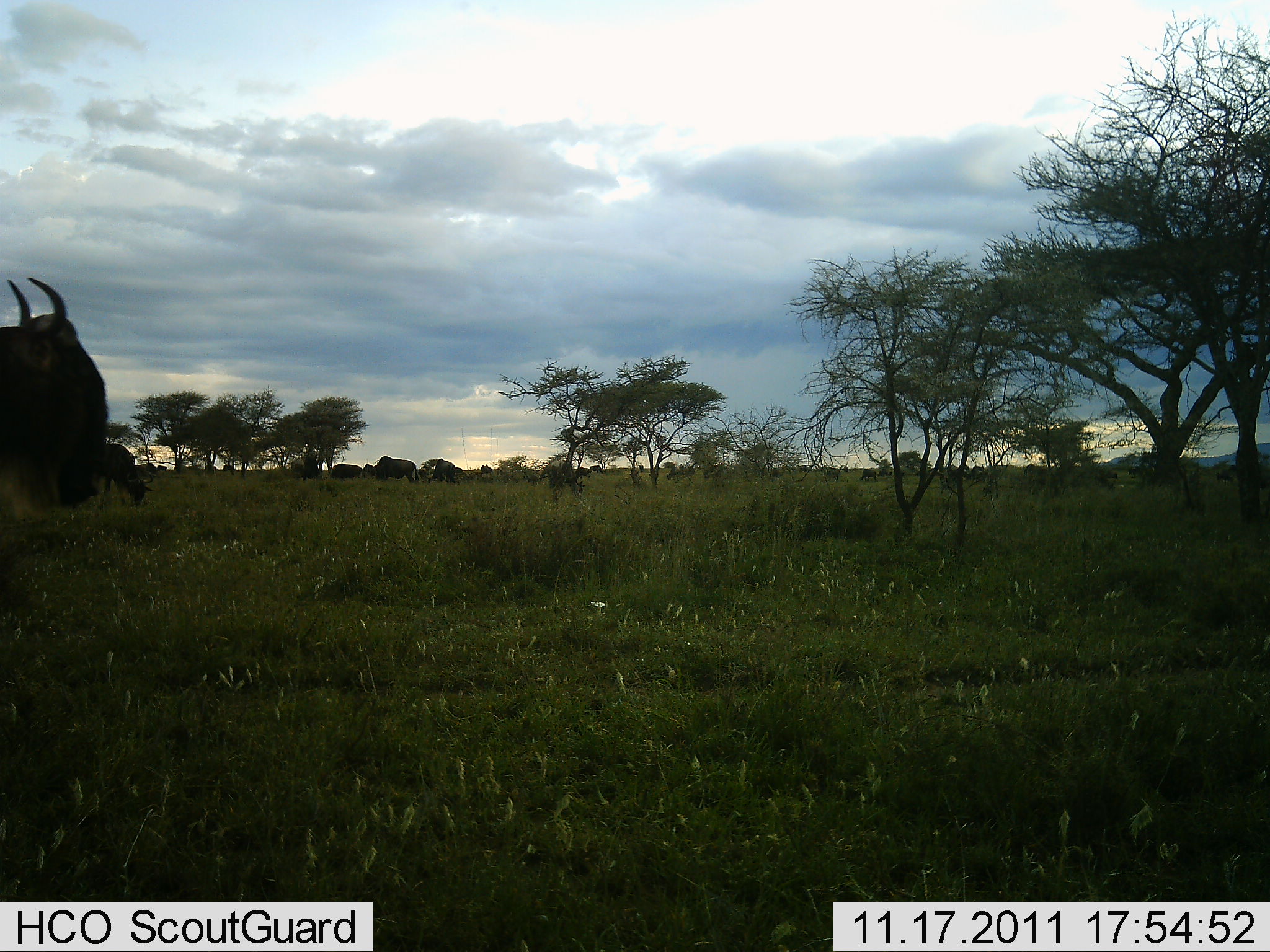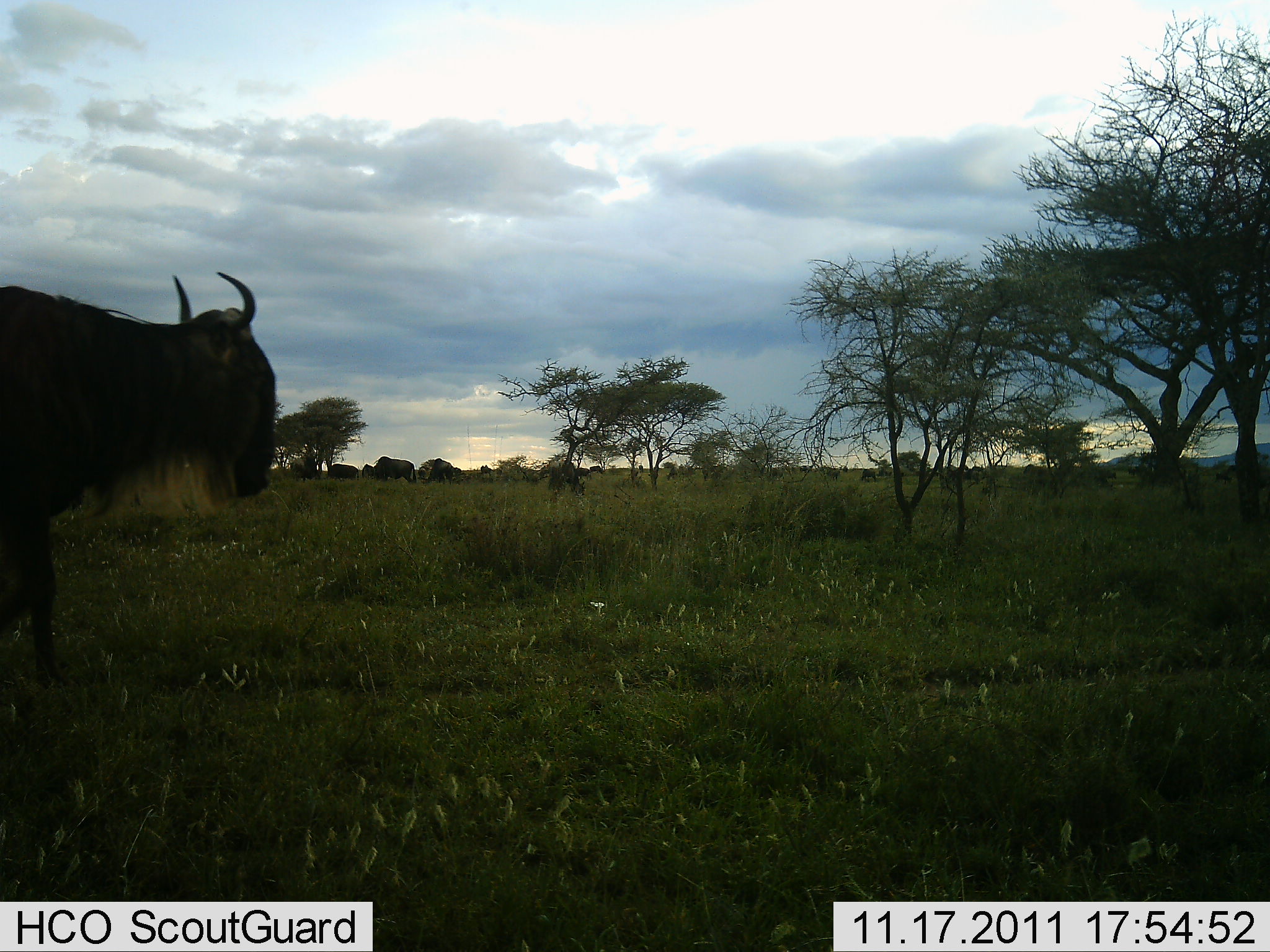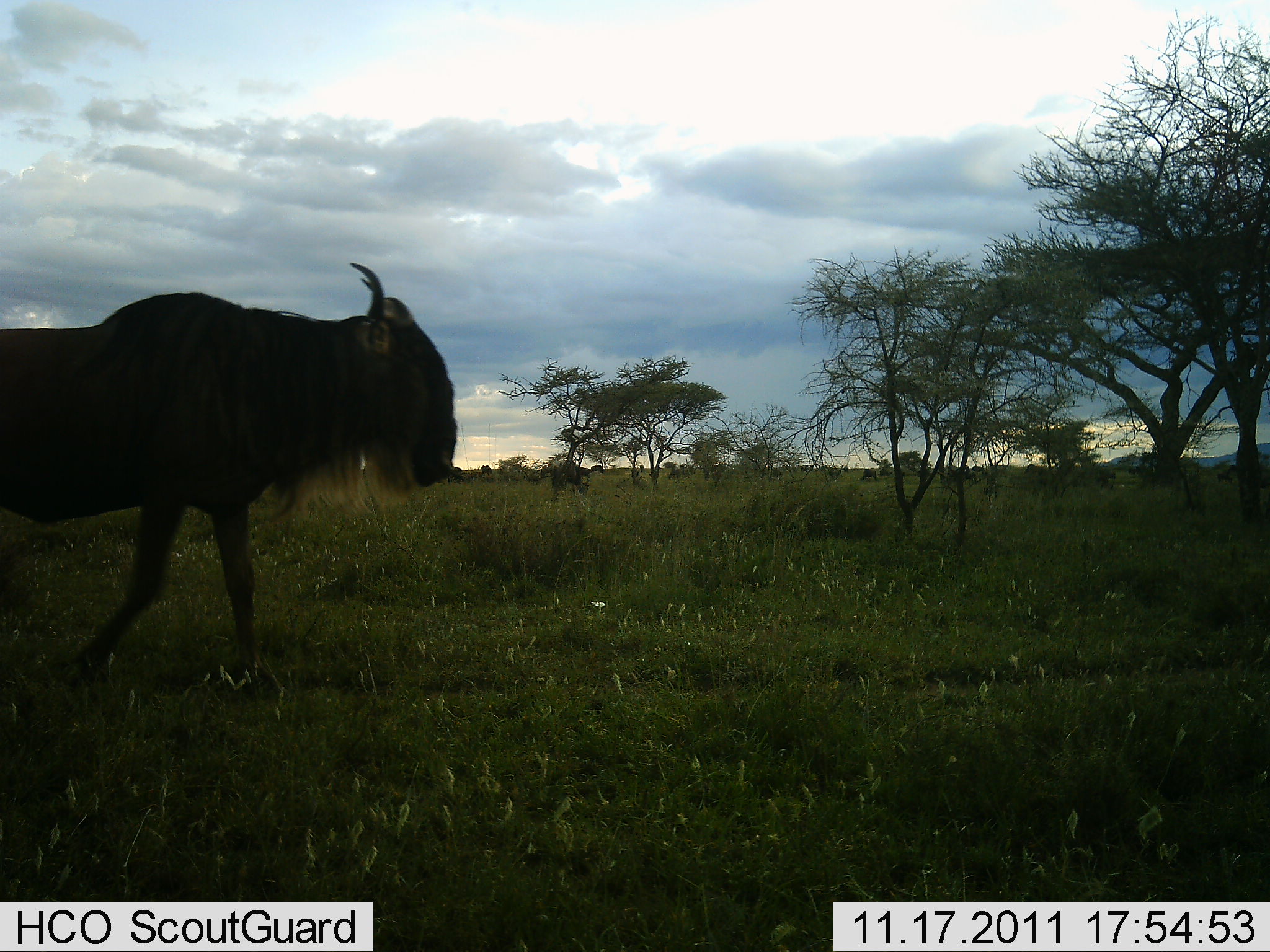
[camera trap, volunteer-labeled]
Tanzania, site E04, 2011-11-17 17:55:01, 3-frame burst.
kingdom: Animalia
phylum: Chordata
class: Mammalia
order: Artiodactyla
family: Bovidae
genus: Connochaetes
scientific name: Connochaetes taurinus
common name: blue wildebeest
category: wildebeest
Wildebeest (blue wildebeest) (Connochaetes taurinus), count 4. Behavior (volunteer vote fractions): standing 31%, resting 0%, moving 85%, interacting 0%. Young present (vote fraction): 0%. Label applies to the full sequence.